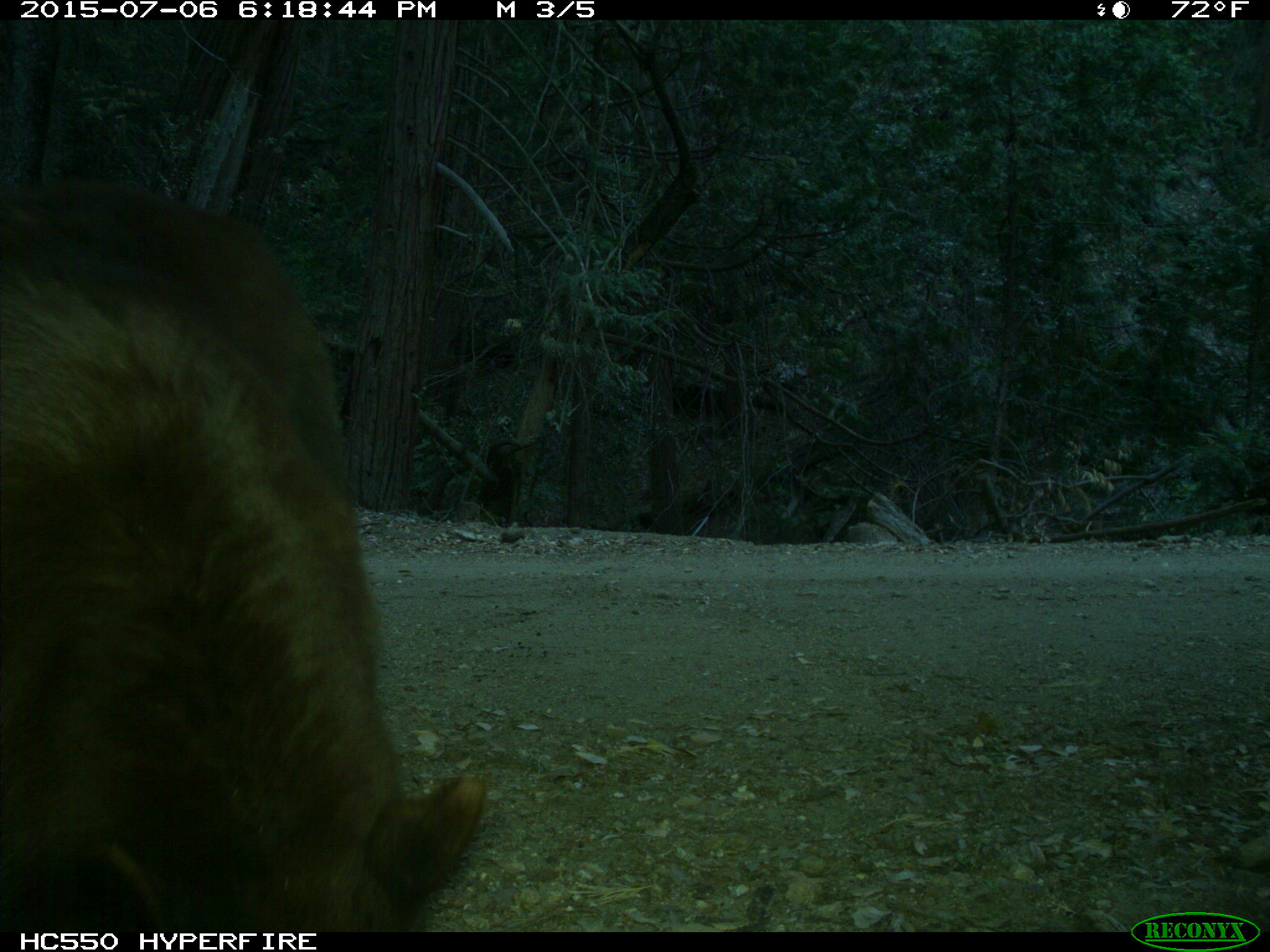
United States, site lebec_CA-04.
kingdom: Animalia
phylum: Chordata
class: Mammalia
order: Carnivora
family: Ursidae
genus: Ursus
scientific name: Ursus americanus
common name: american black bear